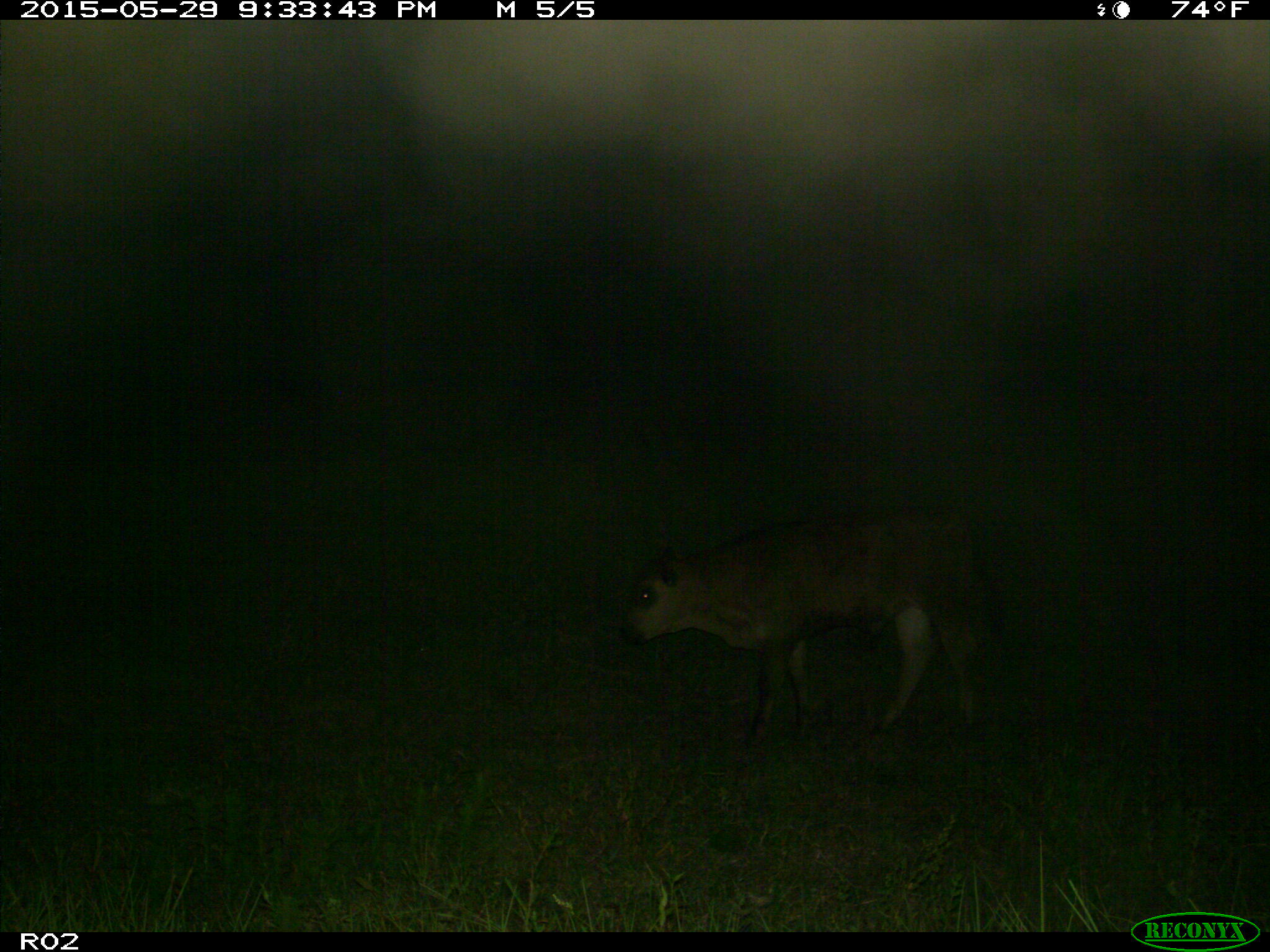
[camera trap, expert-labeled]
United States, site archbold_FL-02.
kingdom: Animalia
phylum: Chordata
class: Mammalia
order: Artiodactyla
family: Bovidae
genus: Bos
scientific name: Bos taurus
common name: domestic cow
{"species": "Bos taurus (domestic cow)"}